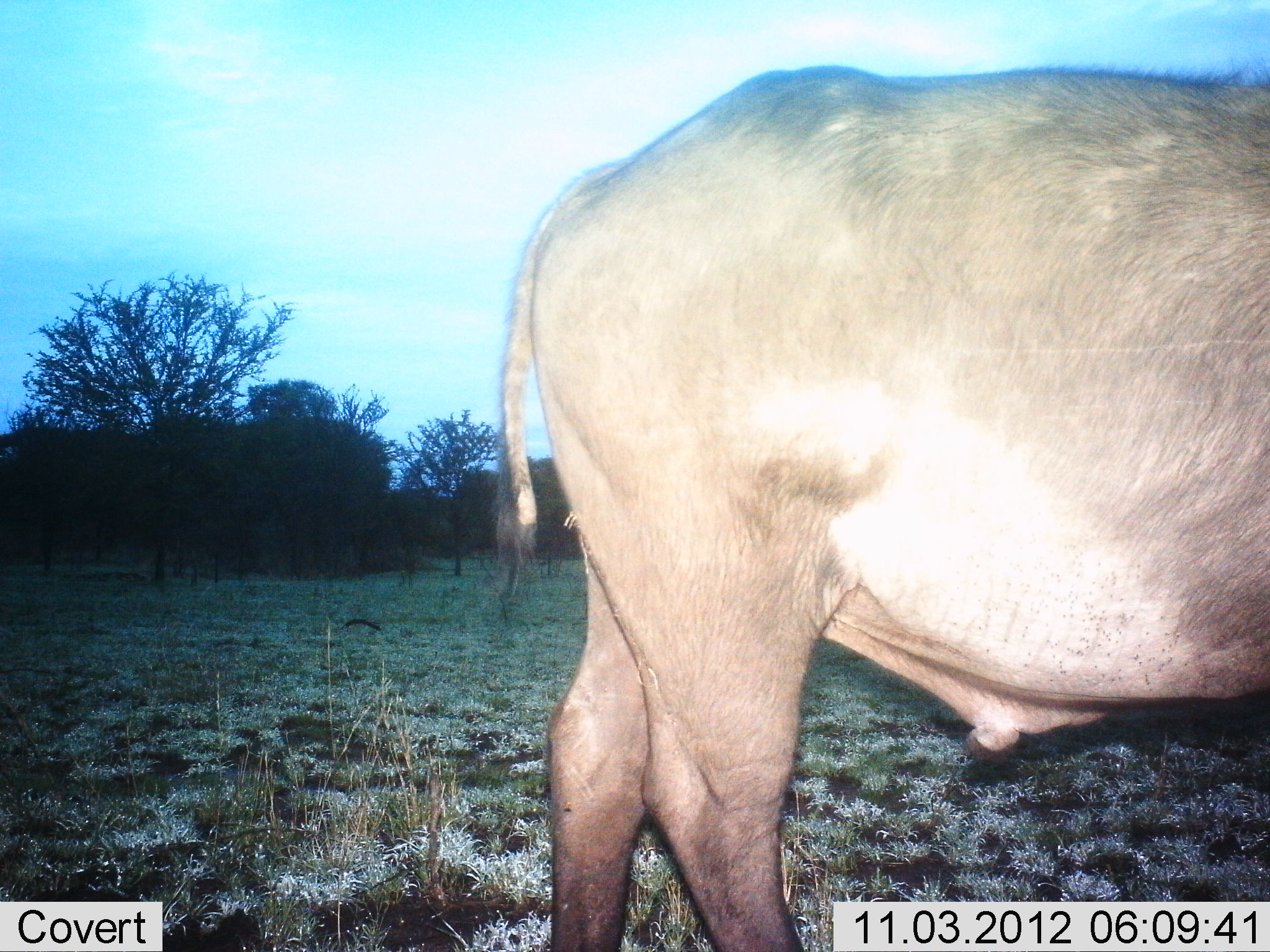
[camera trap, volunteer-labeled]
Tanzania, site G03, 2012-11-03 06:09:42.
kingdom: Animalia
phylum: Chordata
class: Mammalia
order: Artiodactyla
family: Bovidae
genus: Syncerus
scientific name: Syncerus caffer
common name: cape buffalo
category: buffalo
Buffalo (cape buffalo) (Syncerus caffer), count 1. Behavior (volunteer vote fractions): standing 100%, resting 0%, moving 0%, interacting 0%. Young present (vote fraction): 0%. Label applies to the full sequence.